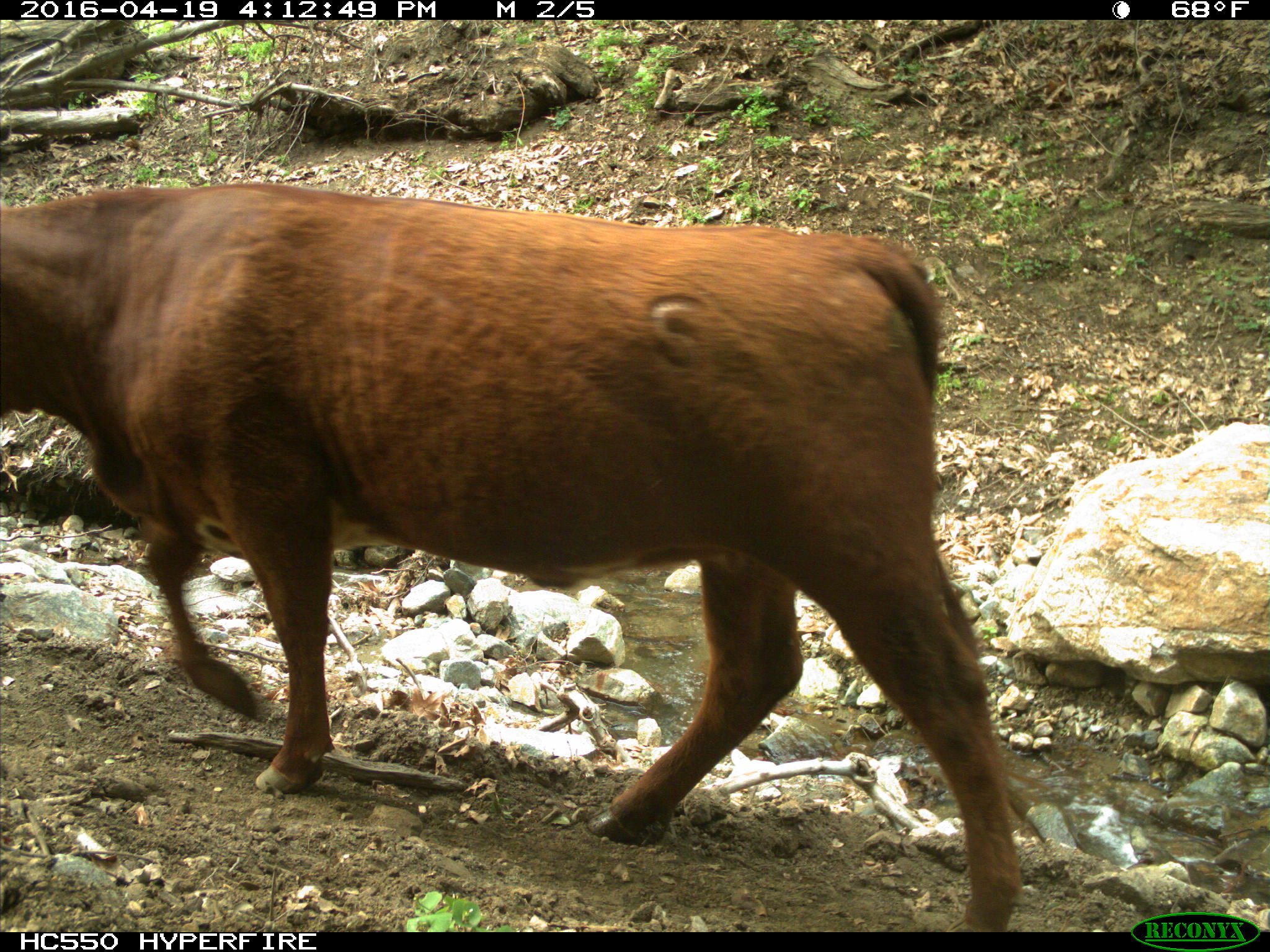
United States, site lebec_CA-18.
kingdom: Animalia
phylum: Chordata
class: Mammalia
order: Artiodactyla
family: Bovidae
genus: Bos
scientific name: Bos taurus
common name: domestic cow